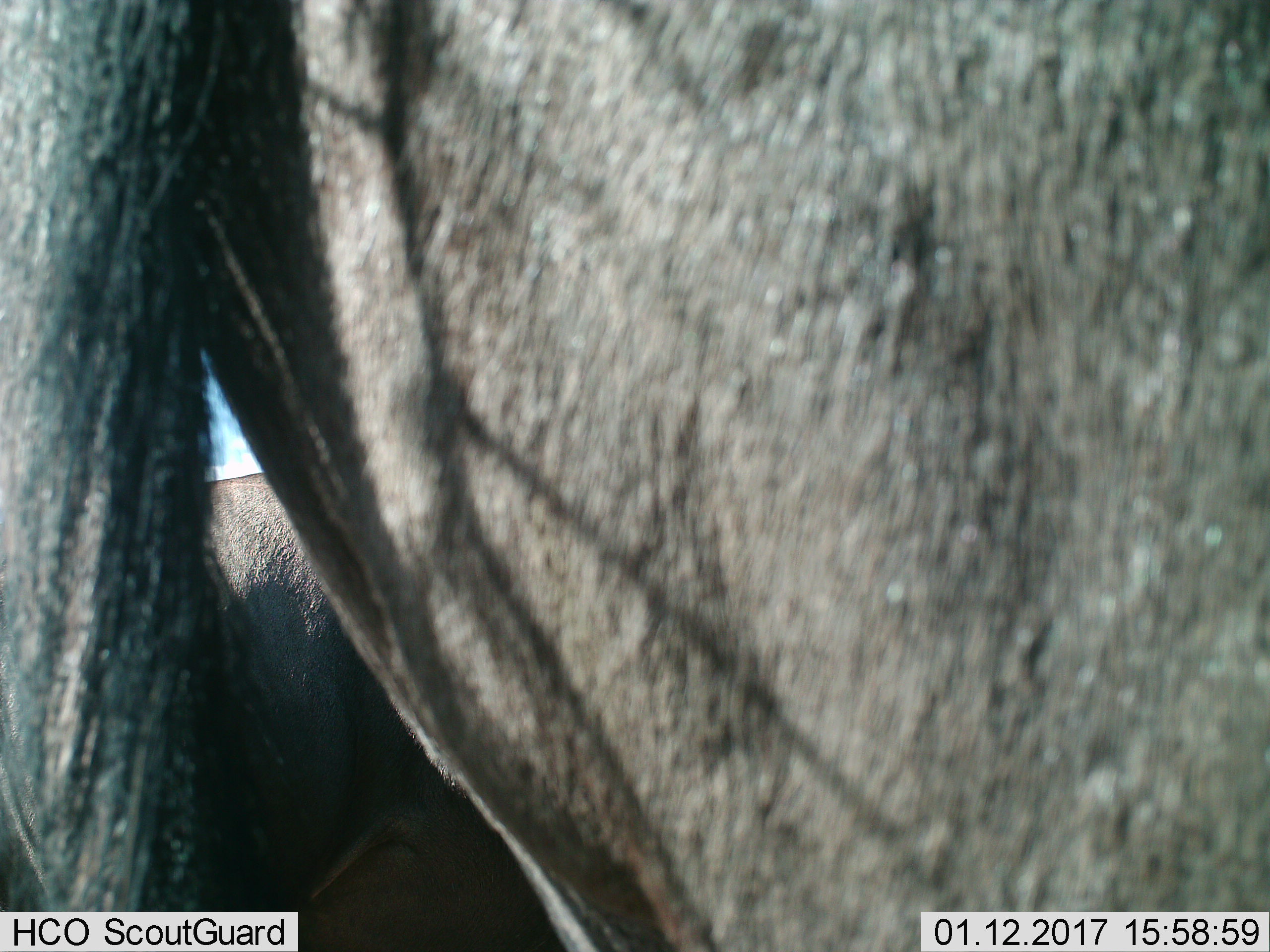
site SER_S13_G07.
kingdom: Animalia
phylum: Chordata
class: Mammalia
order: Artiodactyla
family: Bovidae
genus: Connochaetes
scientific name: Connochaetes taurinus taurinus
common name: blue wildebeest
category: wildebeestblue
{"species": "wildebeestblue (blue wildebeest) (Connochaetes taurinus taurinus)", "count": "2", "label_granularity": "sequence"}